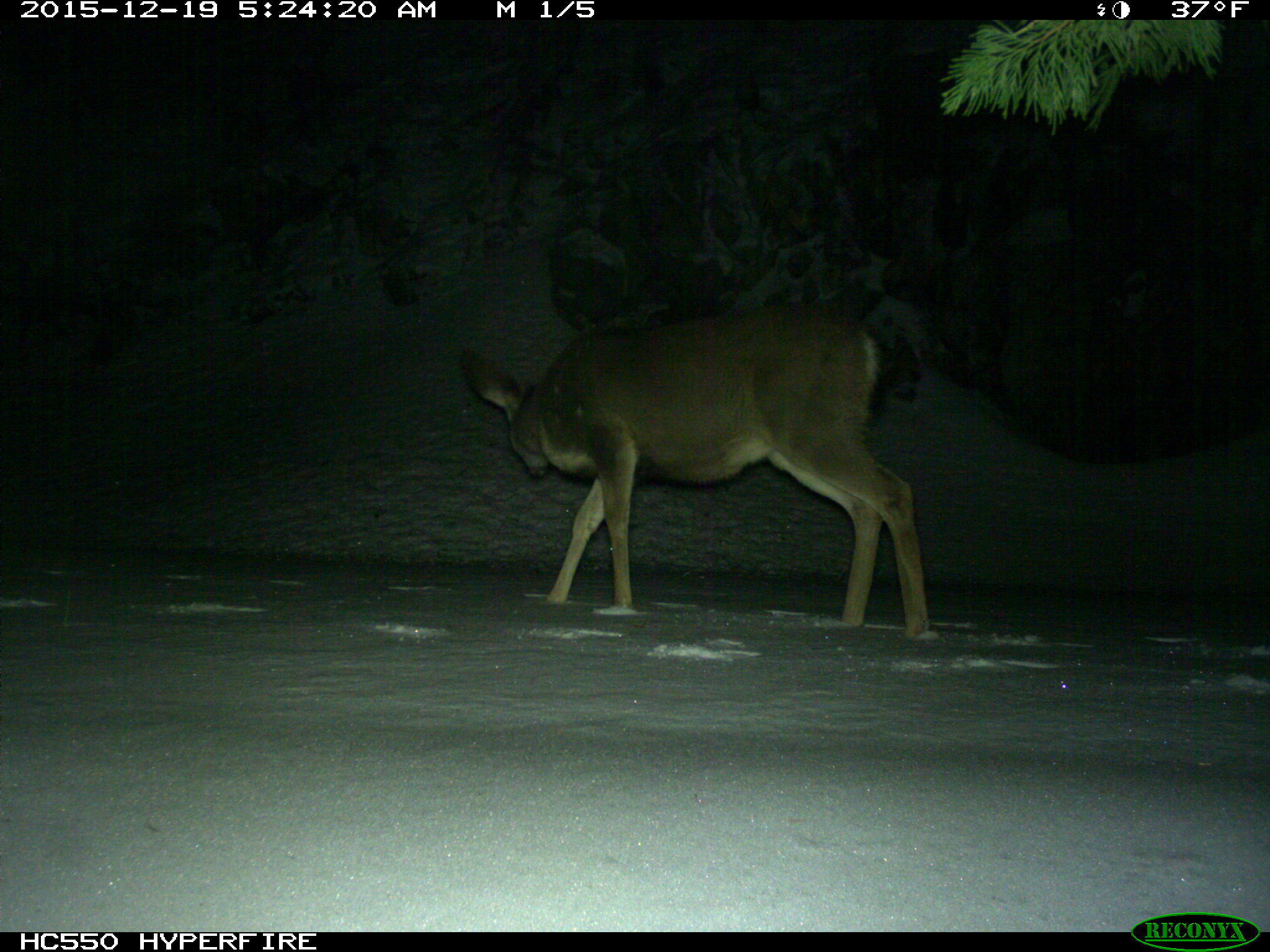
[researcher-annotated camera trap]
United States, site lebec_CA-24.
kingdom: Animalia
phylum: Chordata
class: Mammalia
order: Artiodactyla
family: Cervidae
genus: Odocoileus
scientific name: Odocoileus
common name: deer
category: unidentified deer